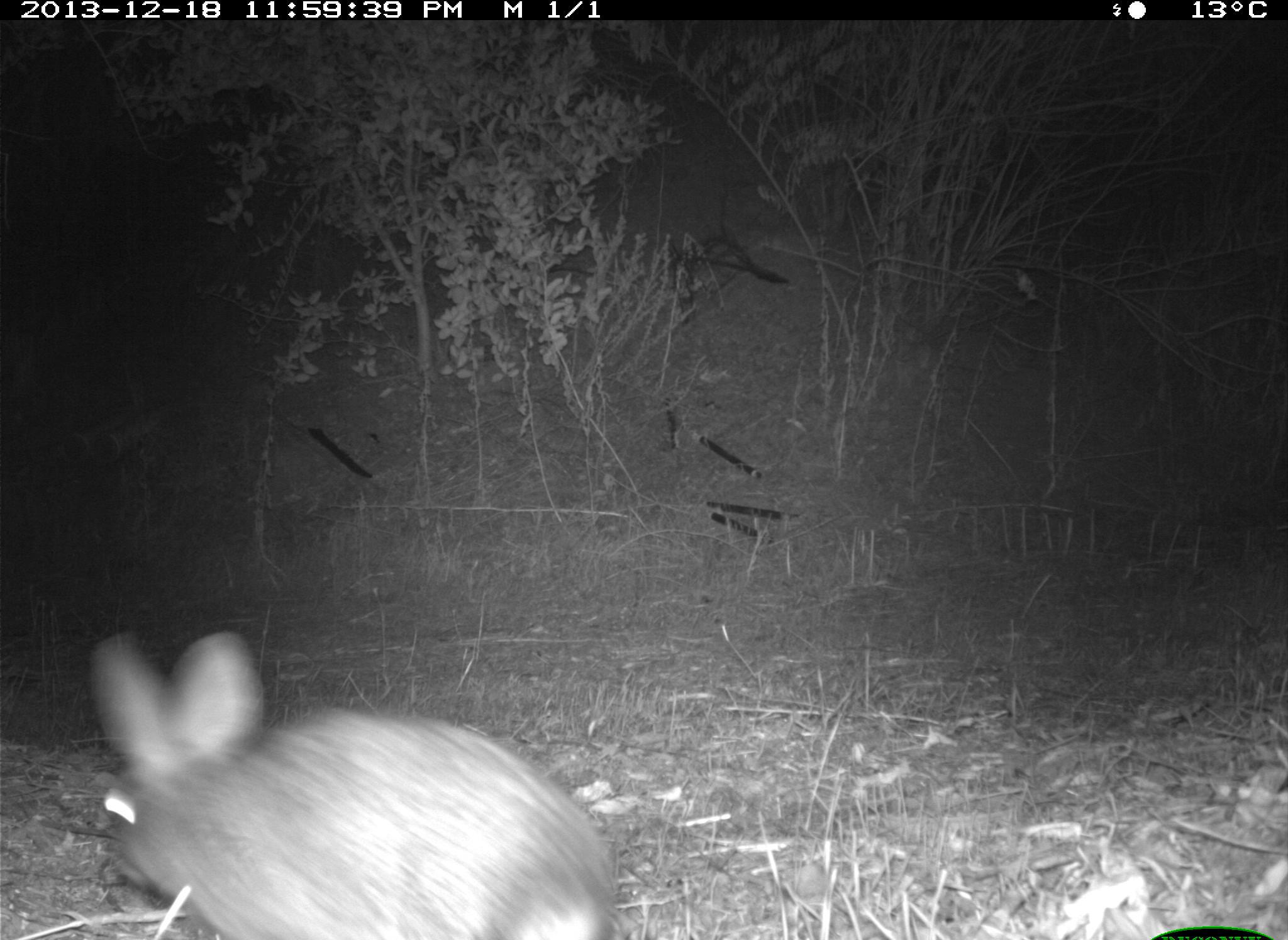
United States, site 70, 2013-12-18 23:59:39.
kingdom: Animalia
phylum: Chordata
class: Mammalia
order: Lagomorpha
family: Leporidae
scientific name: Leporidae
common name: rabbits and hares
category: rabbit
Rabbit (rabbits and hares) (Leporidae).